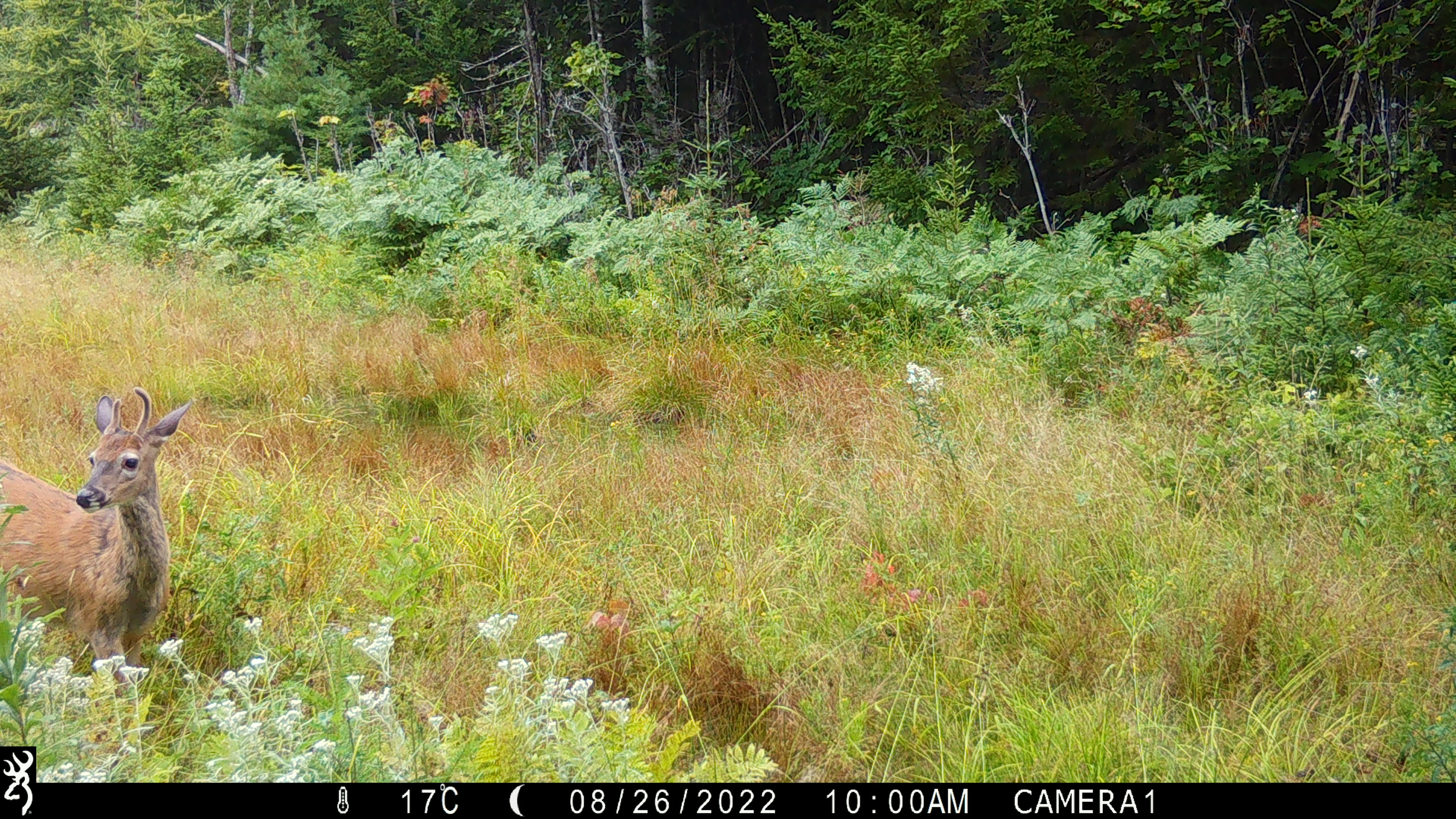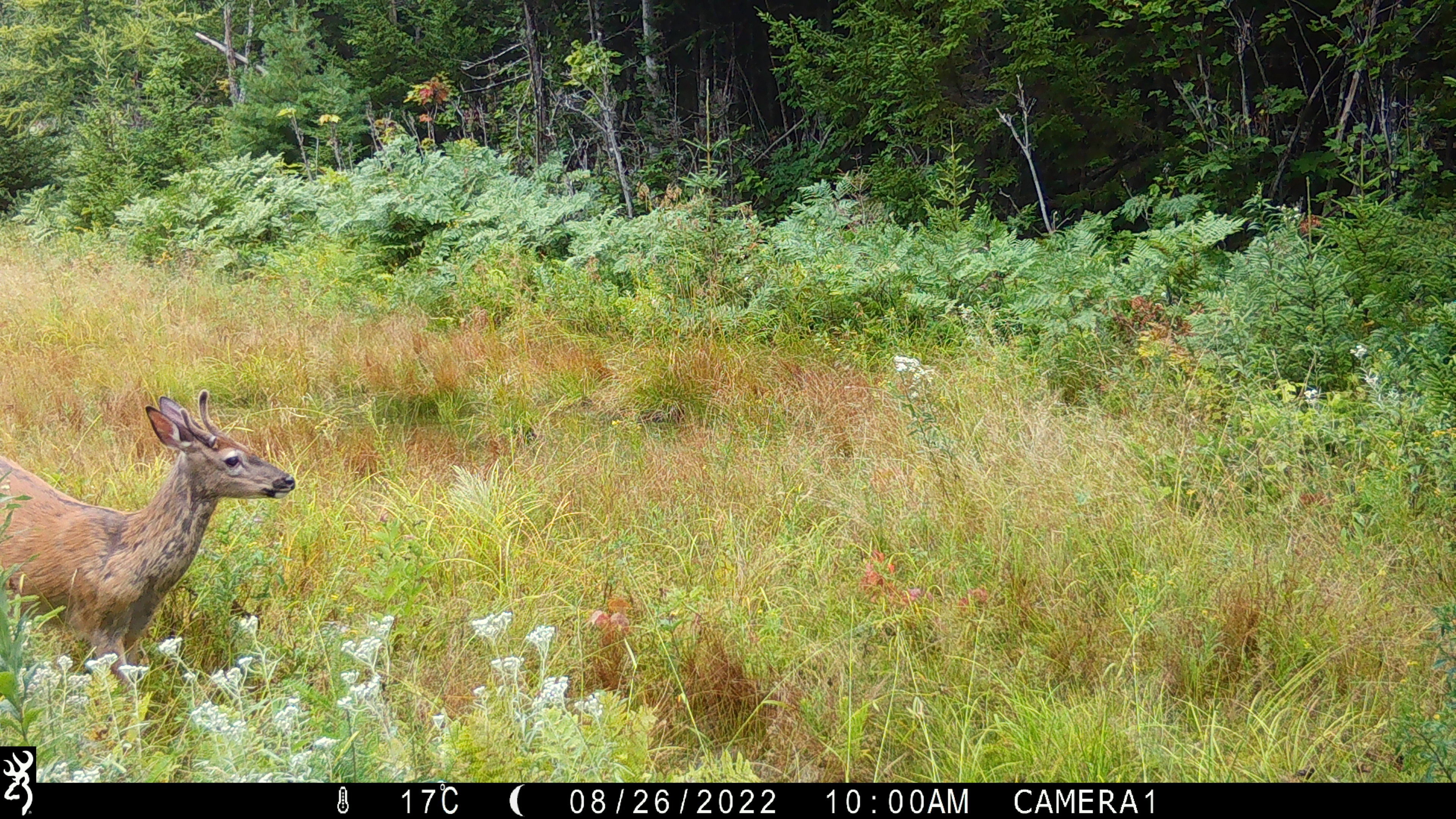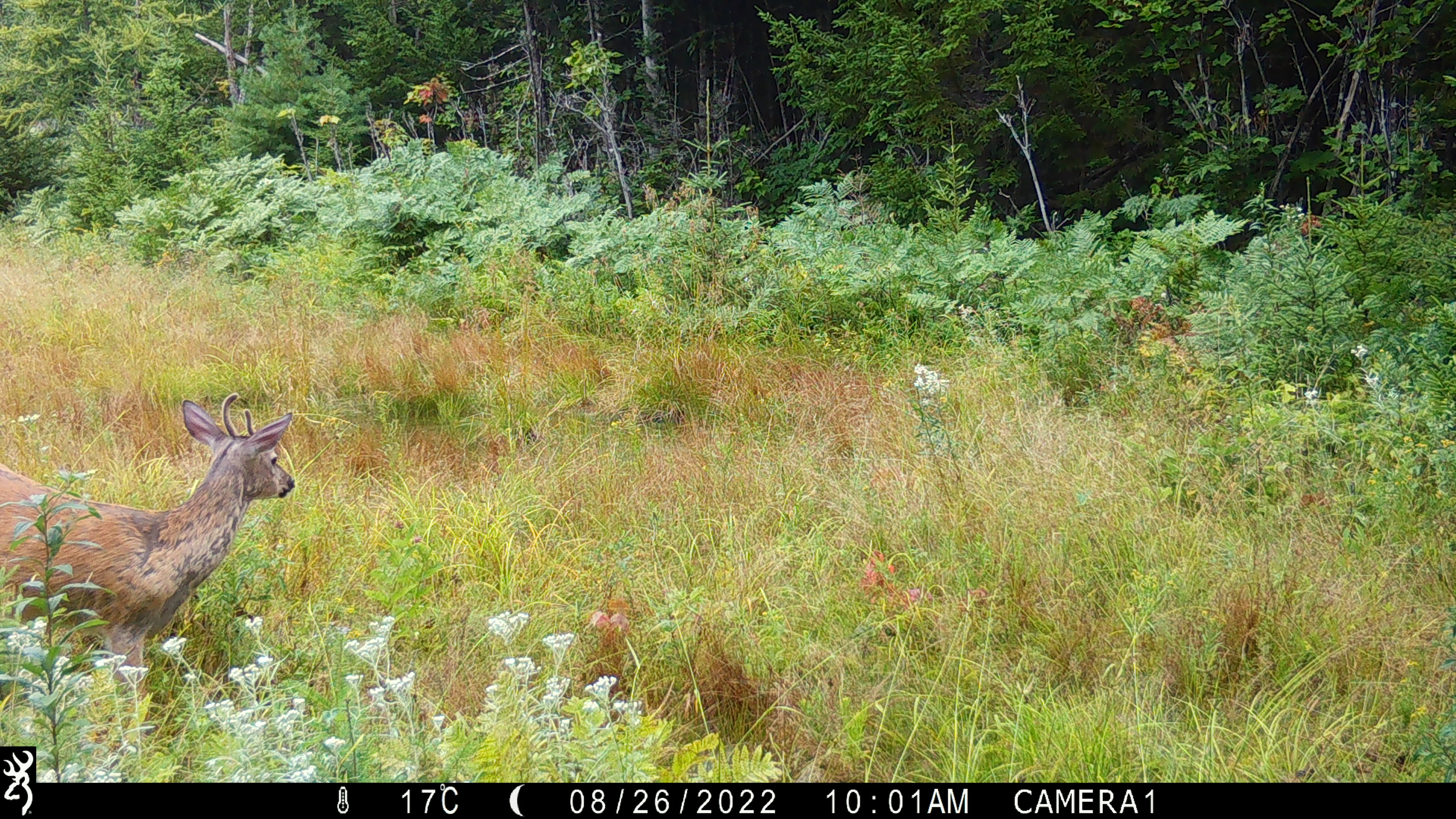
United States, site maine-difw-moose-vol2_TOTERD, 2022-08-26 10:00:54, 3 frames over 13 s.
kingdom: Animalia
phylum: Chordata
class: Mammalia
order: Artiodactyla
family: Cervidae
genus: Odocoileus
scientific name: Odocoileus virginianus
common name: white-tailed deer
White-tailed deer (Odocoileus virginianus).